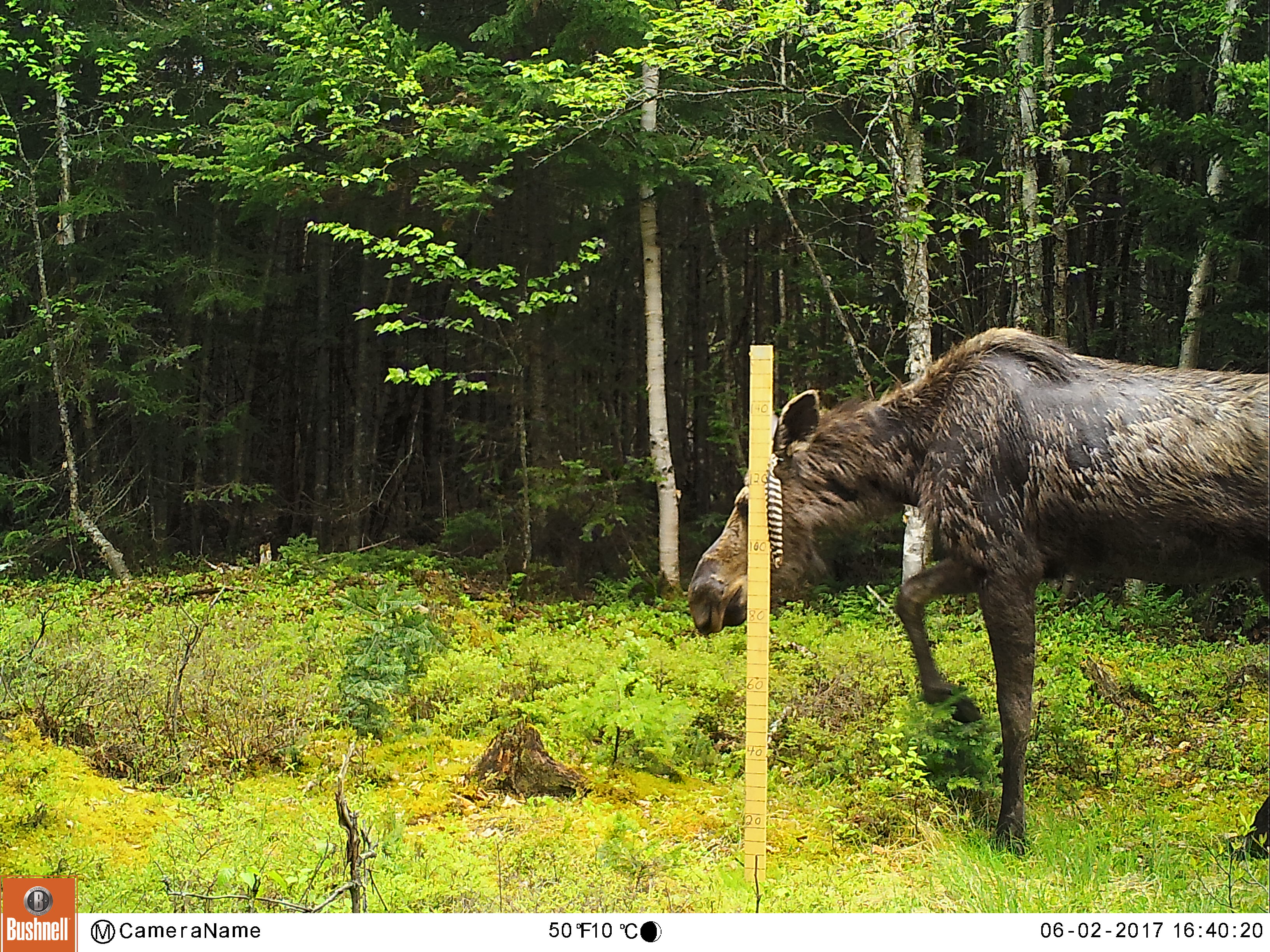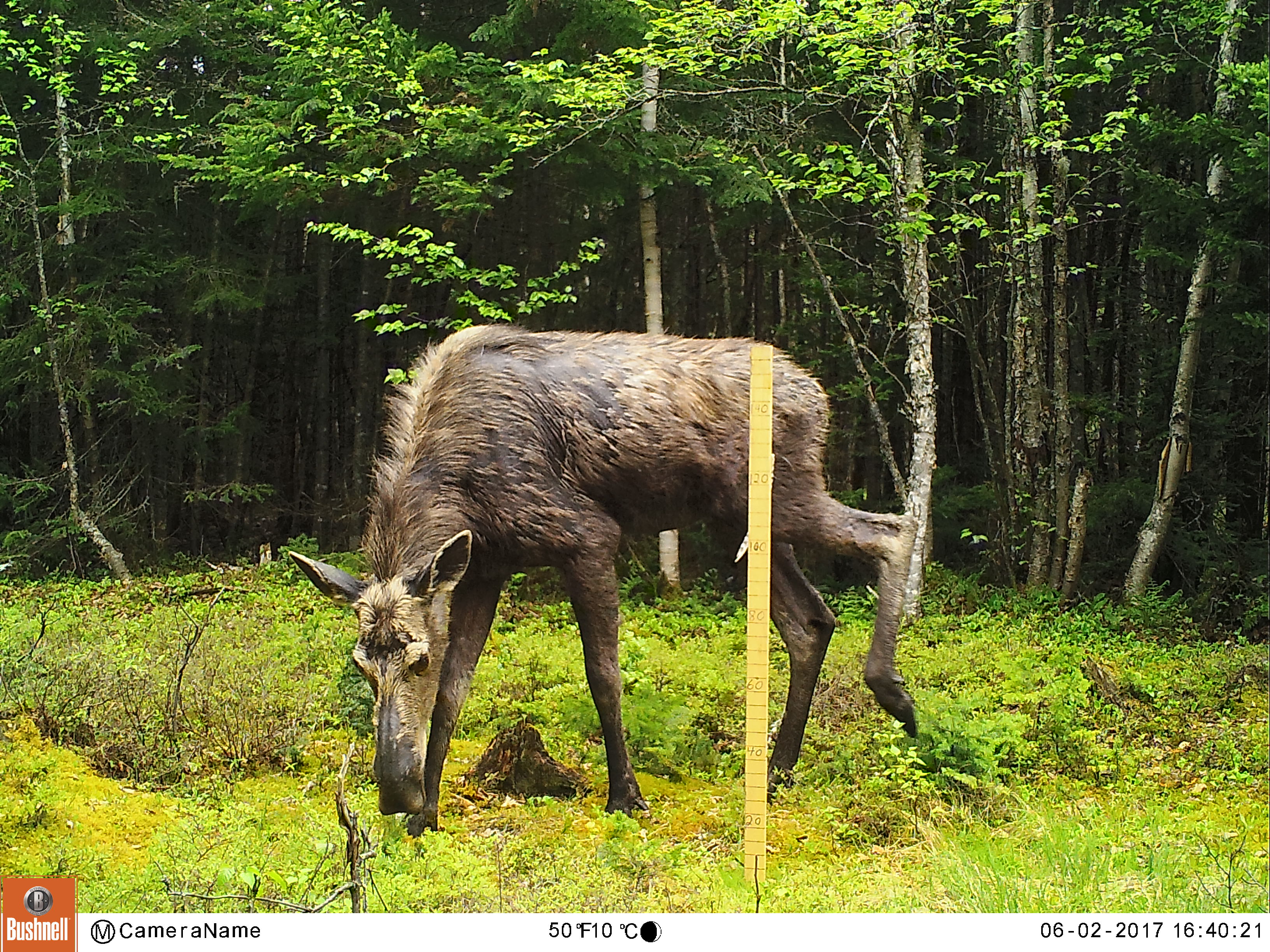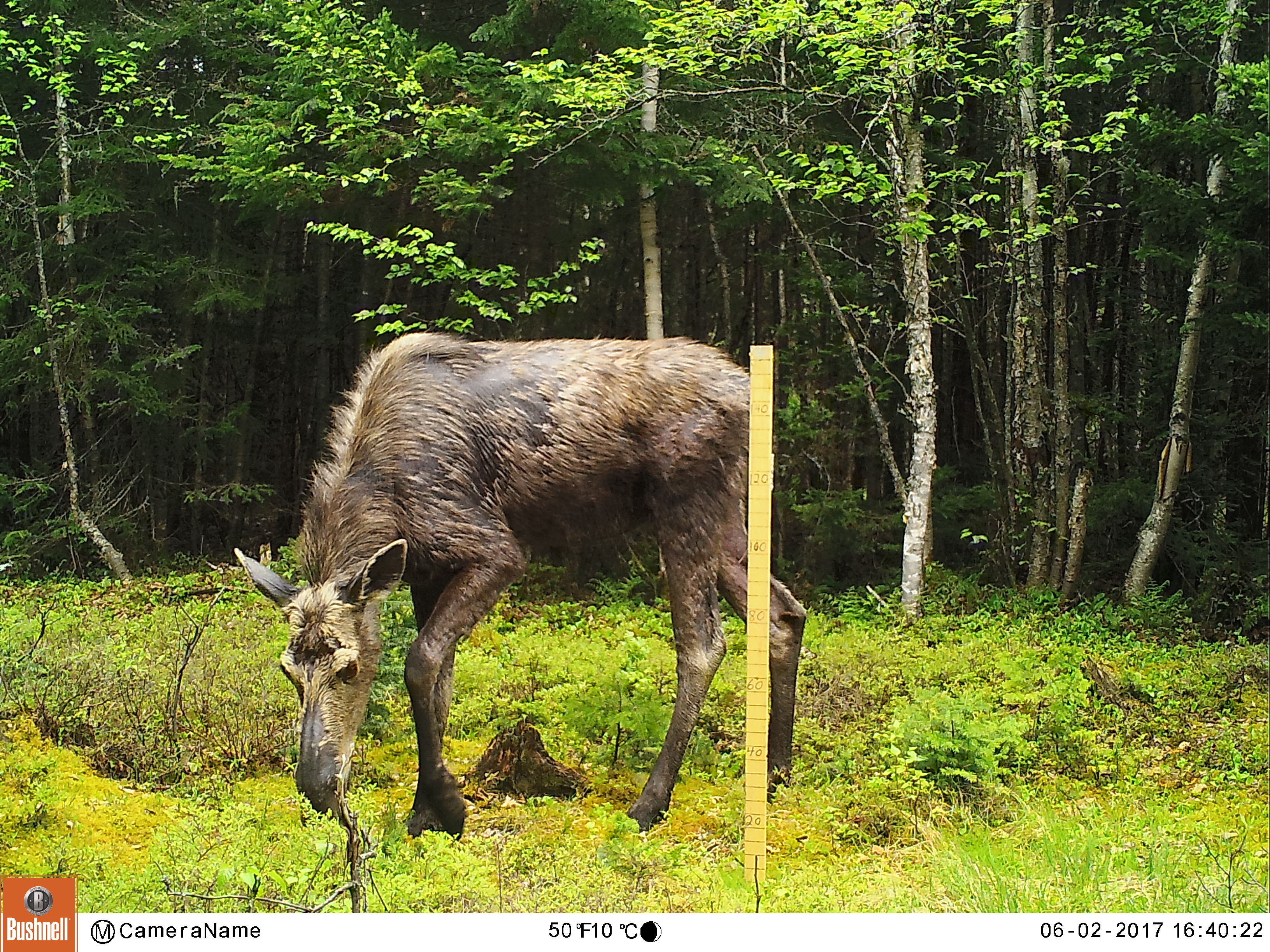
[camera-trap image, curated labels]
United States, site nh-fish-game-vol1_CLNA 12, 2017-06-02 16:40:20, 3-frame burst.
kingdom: Animalia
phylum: Chordata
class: Mammalia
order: Artiodactyla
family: Cervidae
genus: Alces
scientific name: Alces alces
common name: moose